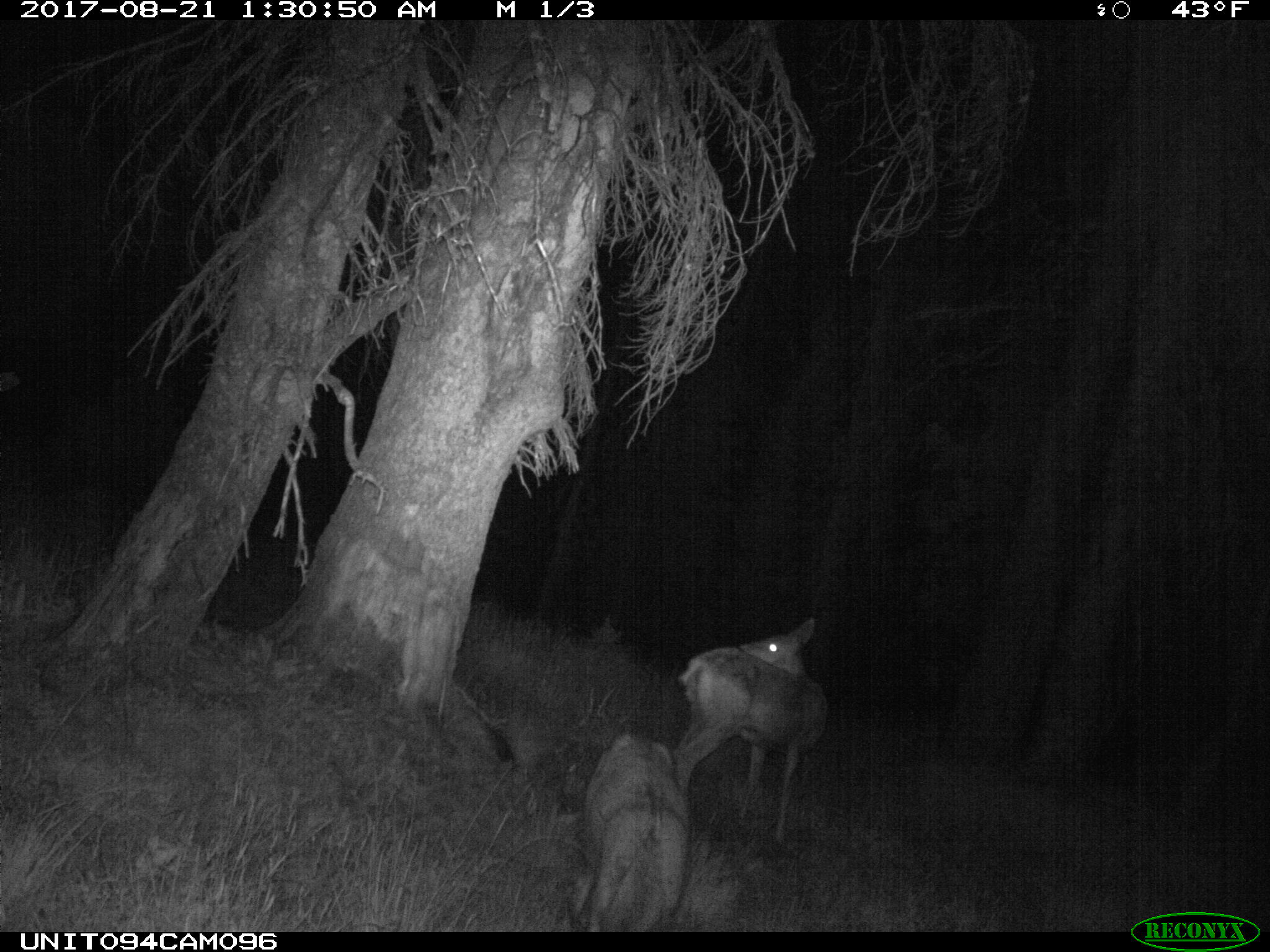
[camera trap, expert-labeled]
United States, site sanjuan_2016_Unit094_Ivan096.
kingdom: Animalia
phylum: Chordata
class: Mammalia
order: Artiodactyla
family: Cervidae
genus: Odocoileus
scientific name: Odocoileus hemionus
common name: mule deer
Odocoileus hemionus (mule deer).